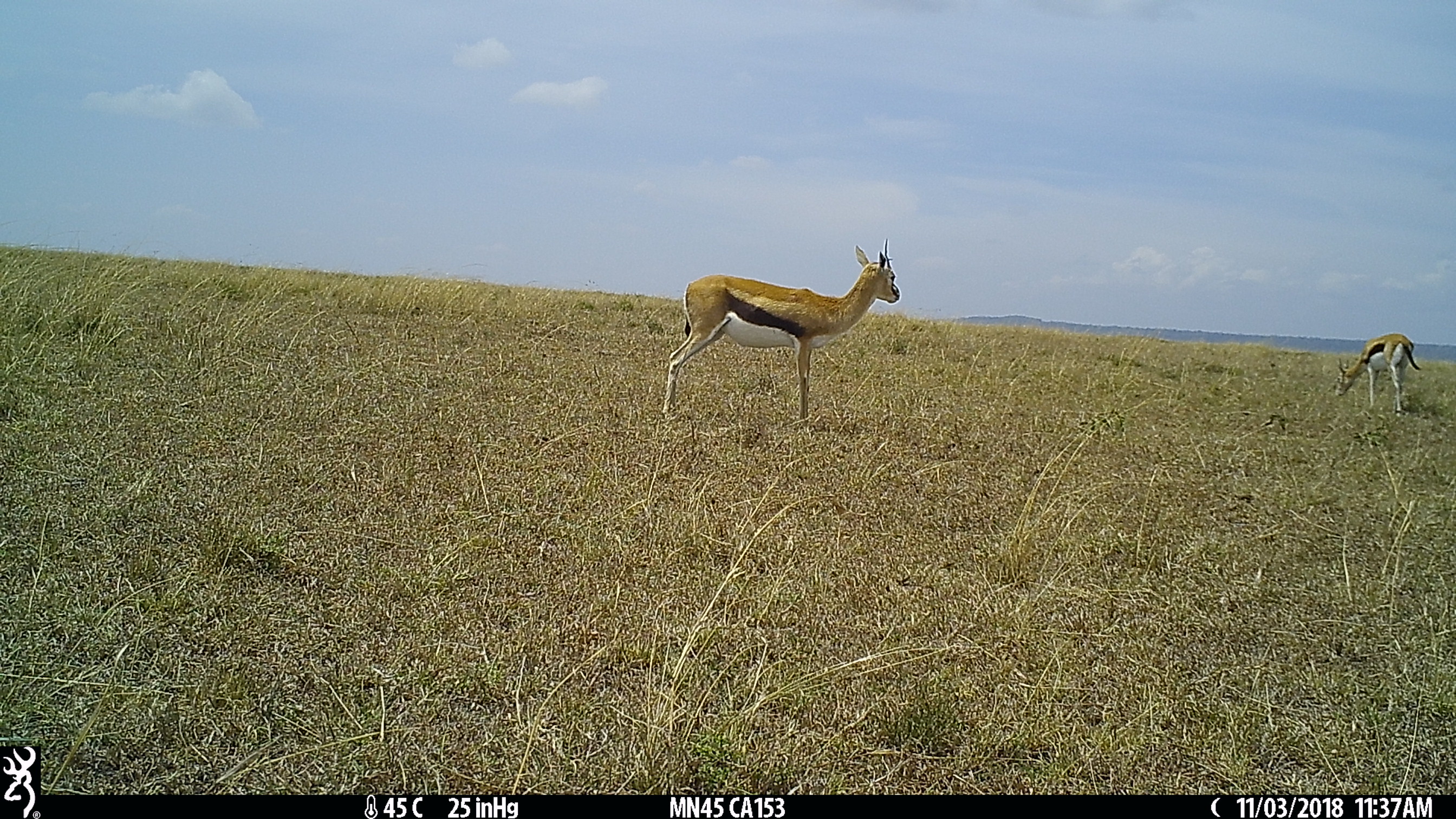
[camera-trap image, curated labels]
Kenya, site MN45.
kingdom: Animalia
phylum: Chordata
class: Mammalia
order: Artiodactyla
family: Bovidae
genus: Eudorcas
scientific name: Eudorcas thomsonii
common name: thomon's gazelle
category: gazelle thomsons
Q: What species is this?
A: Gazelle thomsons (thomon's gazelle) (Eudorcas thomsonii).